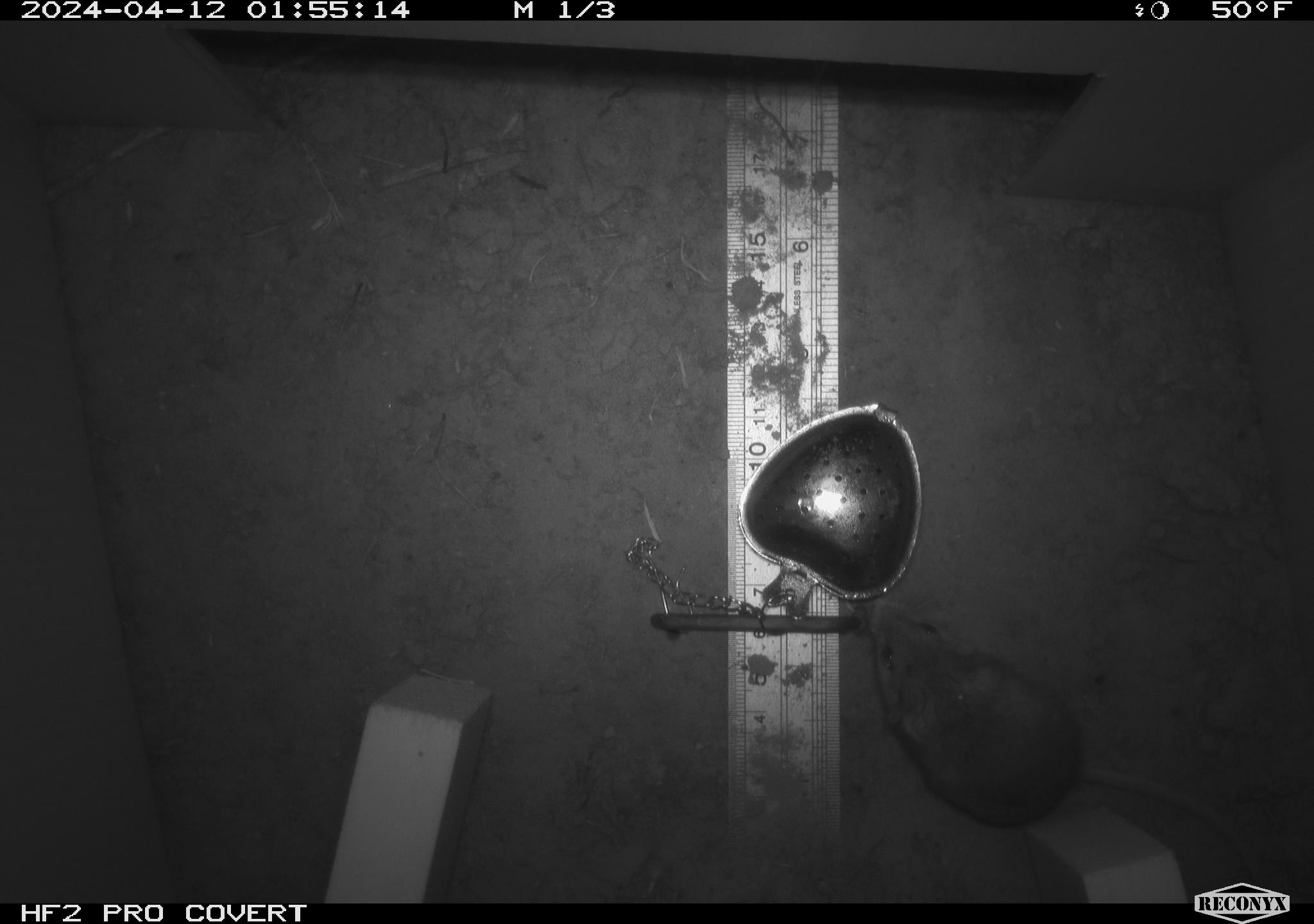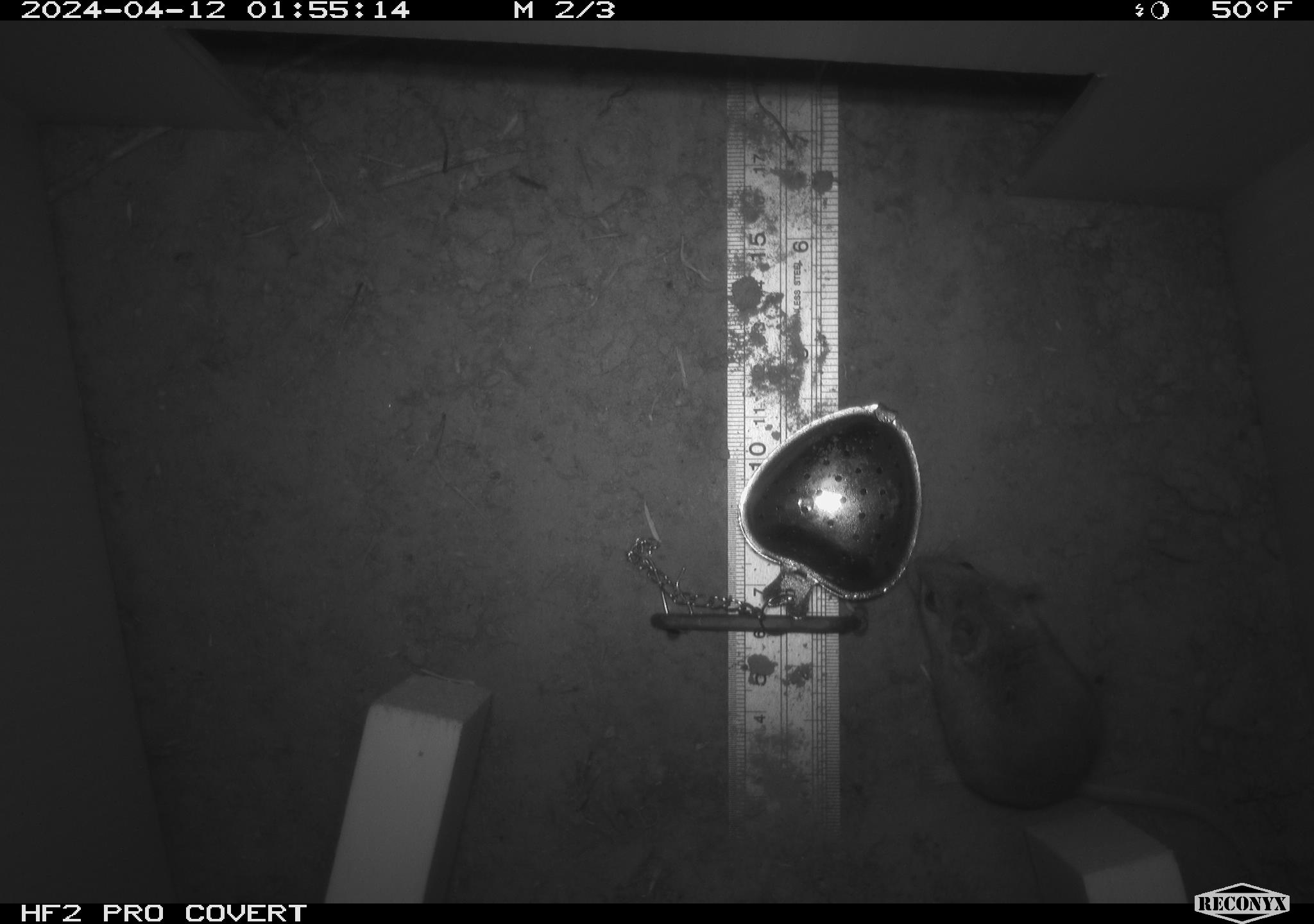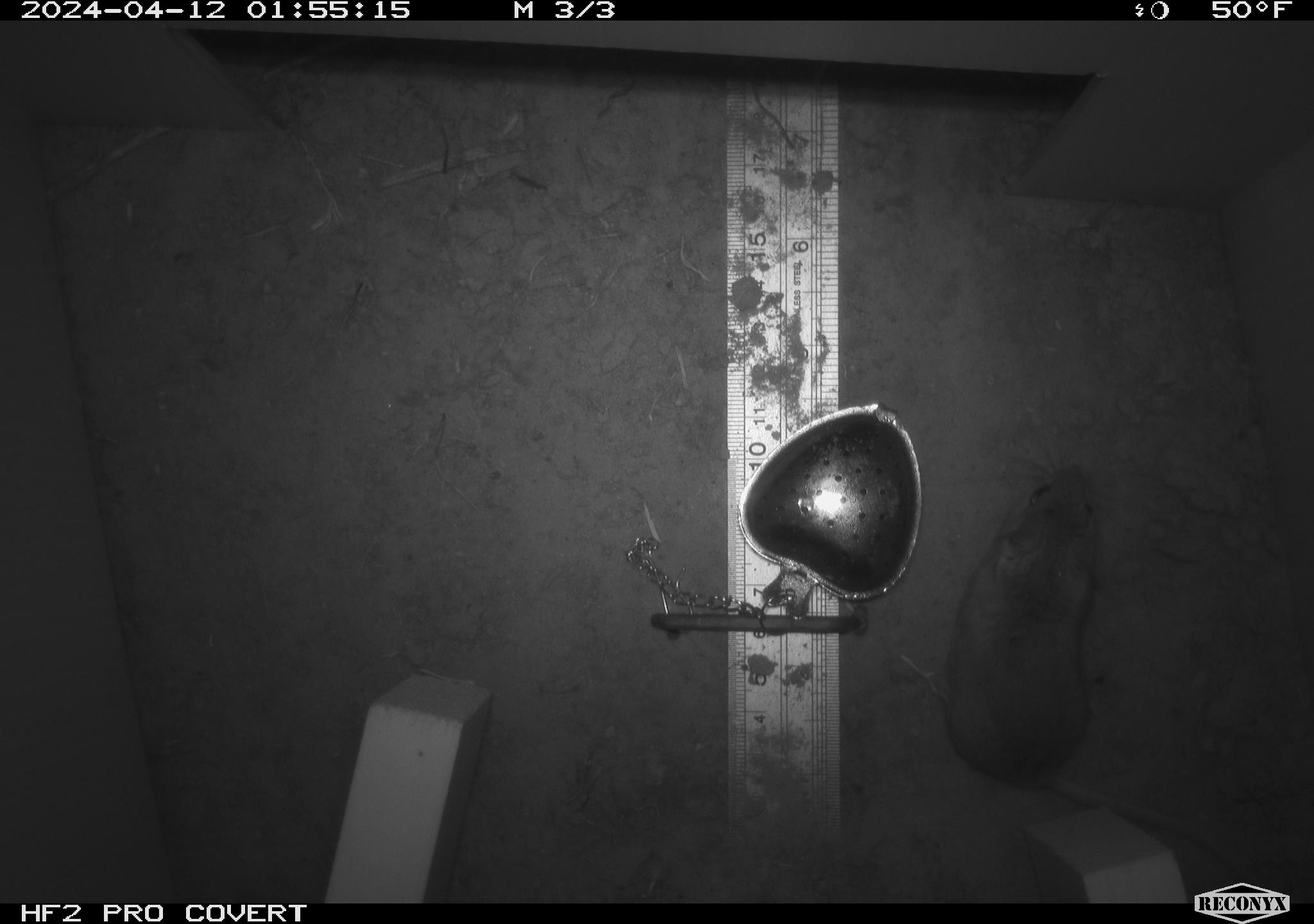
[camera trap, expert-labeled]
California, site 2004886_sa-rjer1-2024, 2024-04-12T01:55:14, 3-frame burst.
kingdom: Animalia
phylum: Chordata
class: Mammalia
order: Rodentia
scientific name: Rodentia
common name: mouse species